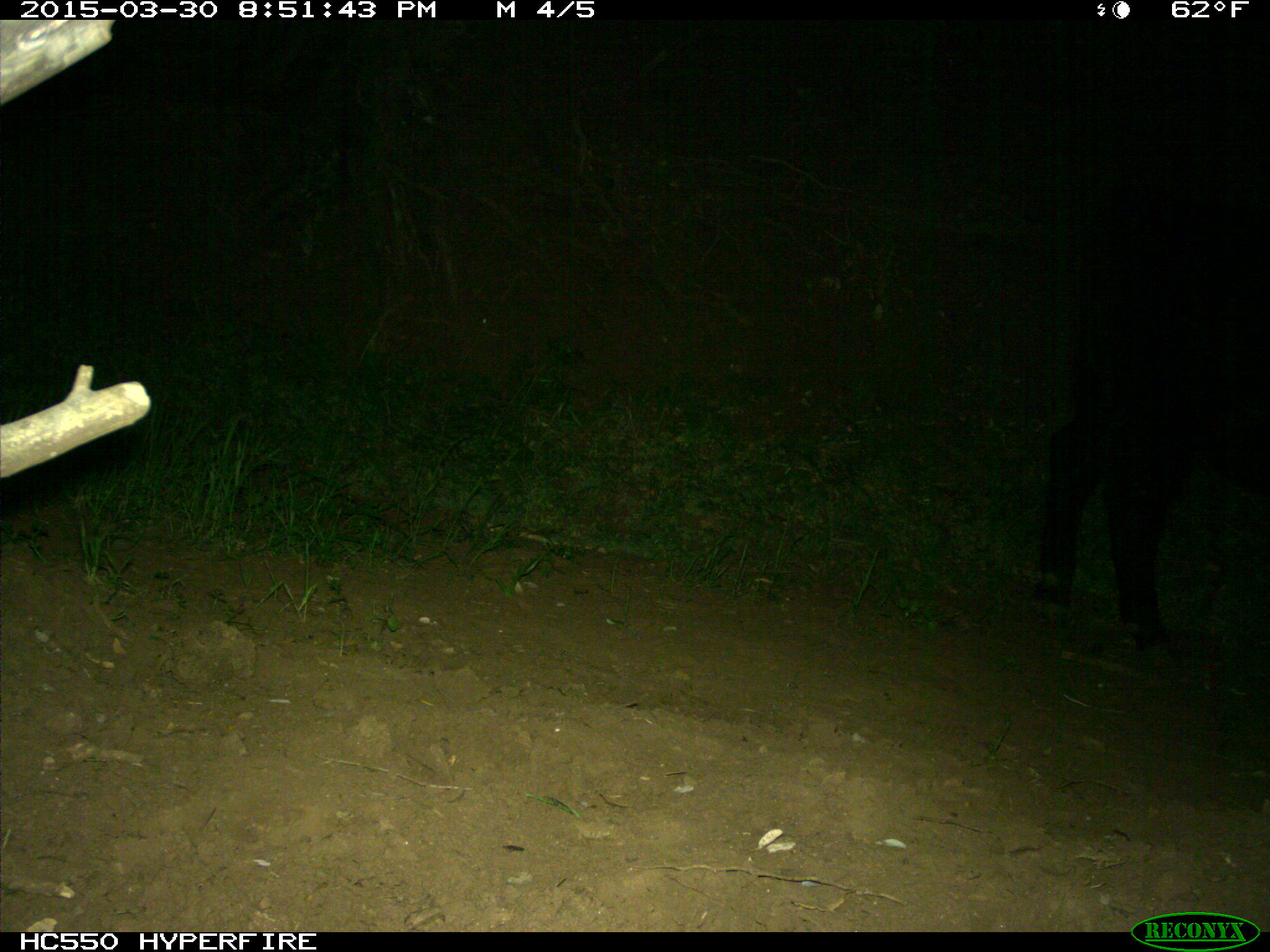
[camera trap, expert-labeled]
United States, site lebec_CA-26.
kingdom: Animalia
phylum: Chordata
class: Mammalia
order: Artiodactyla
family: Bovidae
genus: Bos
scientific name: Bos taurus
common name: domestic cow